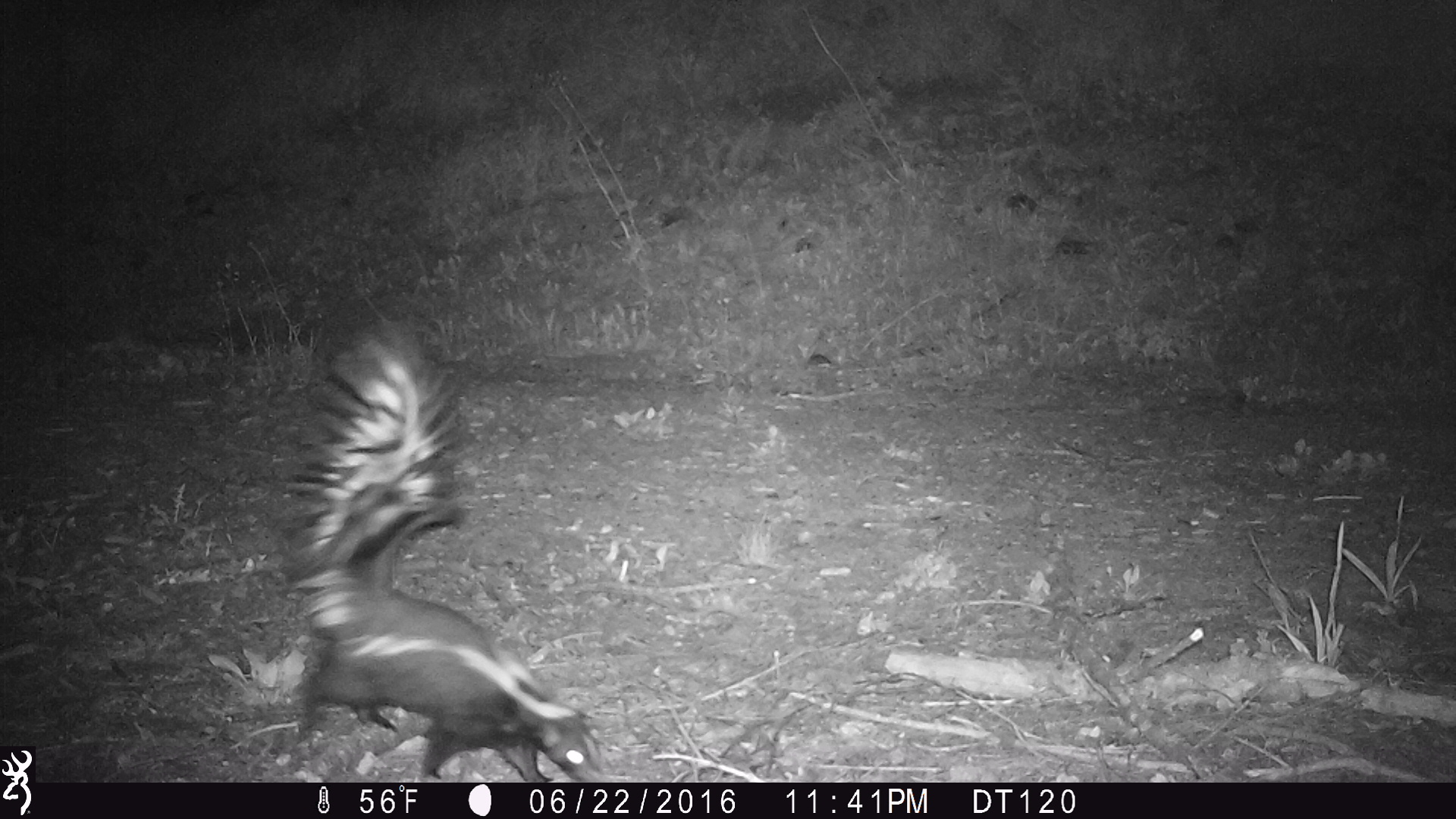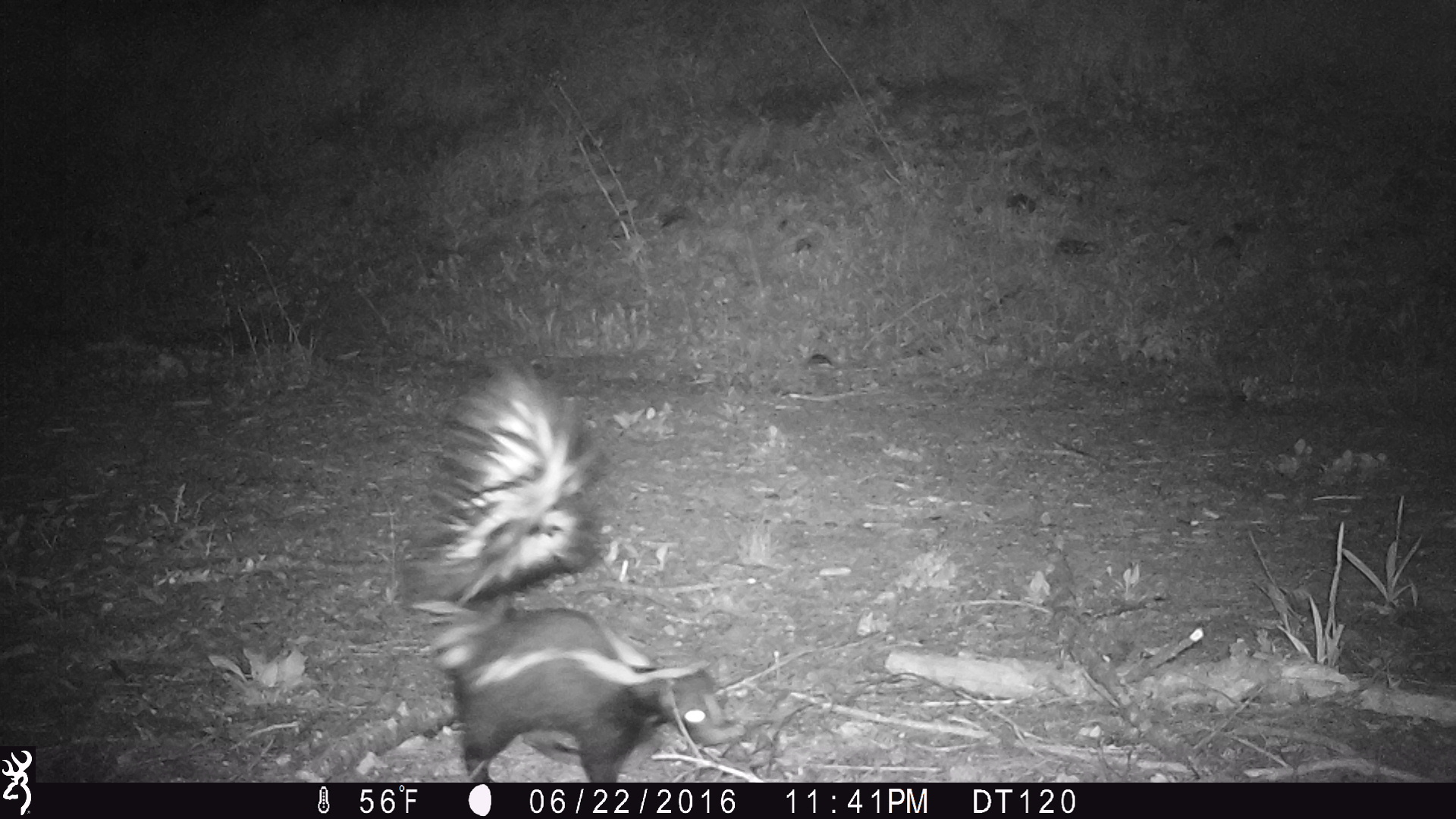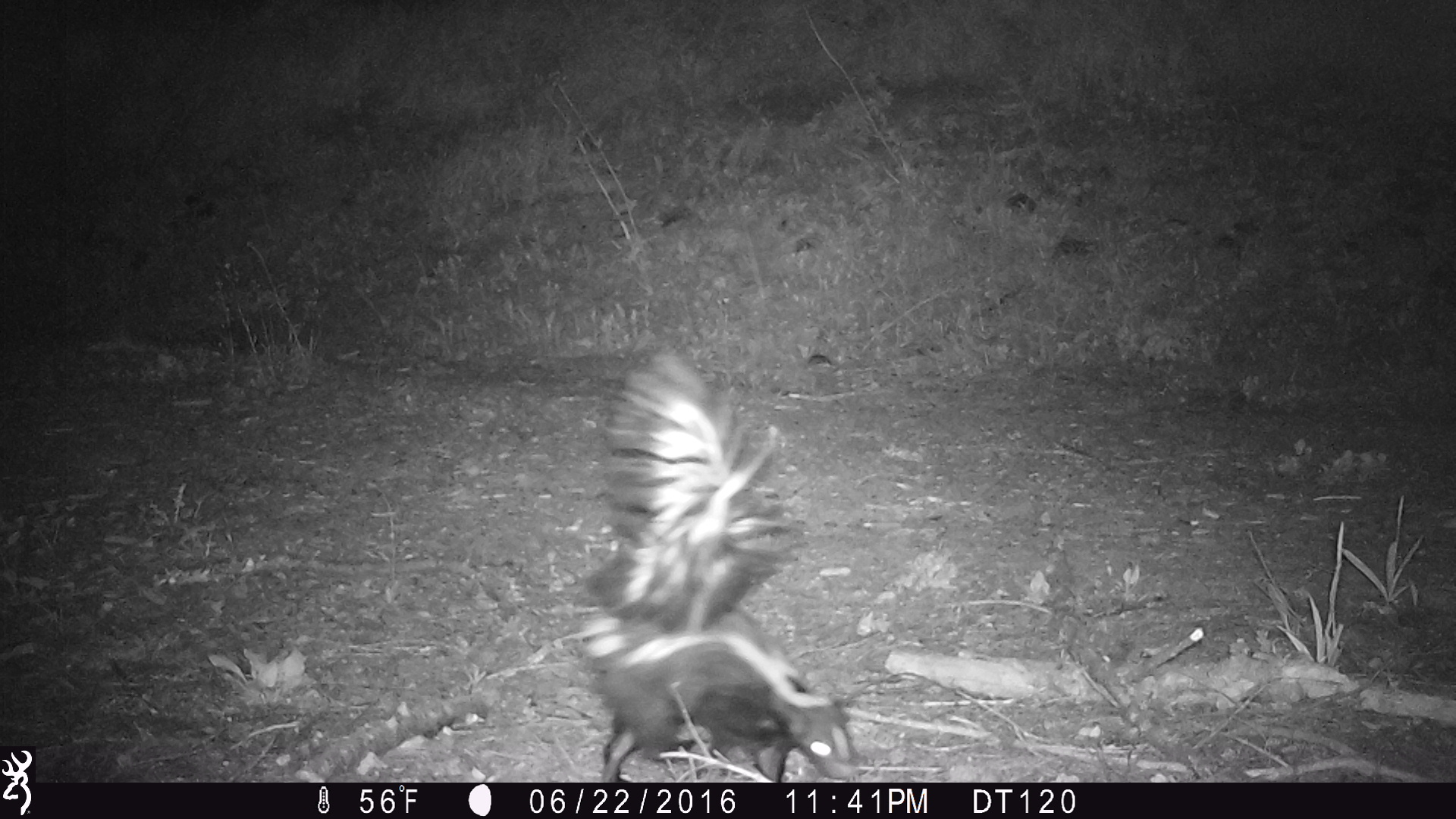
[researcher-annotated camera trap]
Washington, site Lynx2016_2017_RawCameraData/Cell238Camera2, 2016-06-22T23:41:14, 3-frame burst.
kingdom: Animalia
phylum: Chordata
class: Mammalia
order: Carnivora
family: Mephitidae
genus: Mephitis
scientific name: Mephitis mephitis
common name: striped skunk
Mephitis mephitis (striped skunk). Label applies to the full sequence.